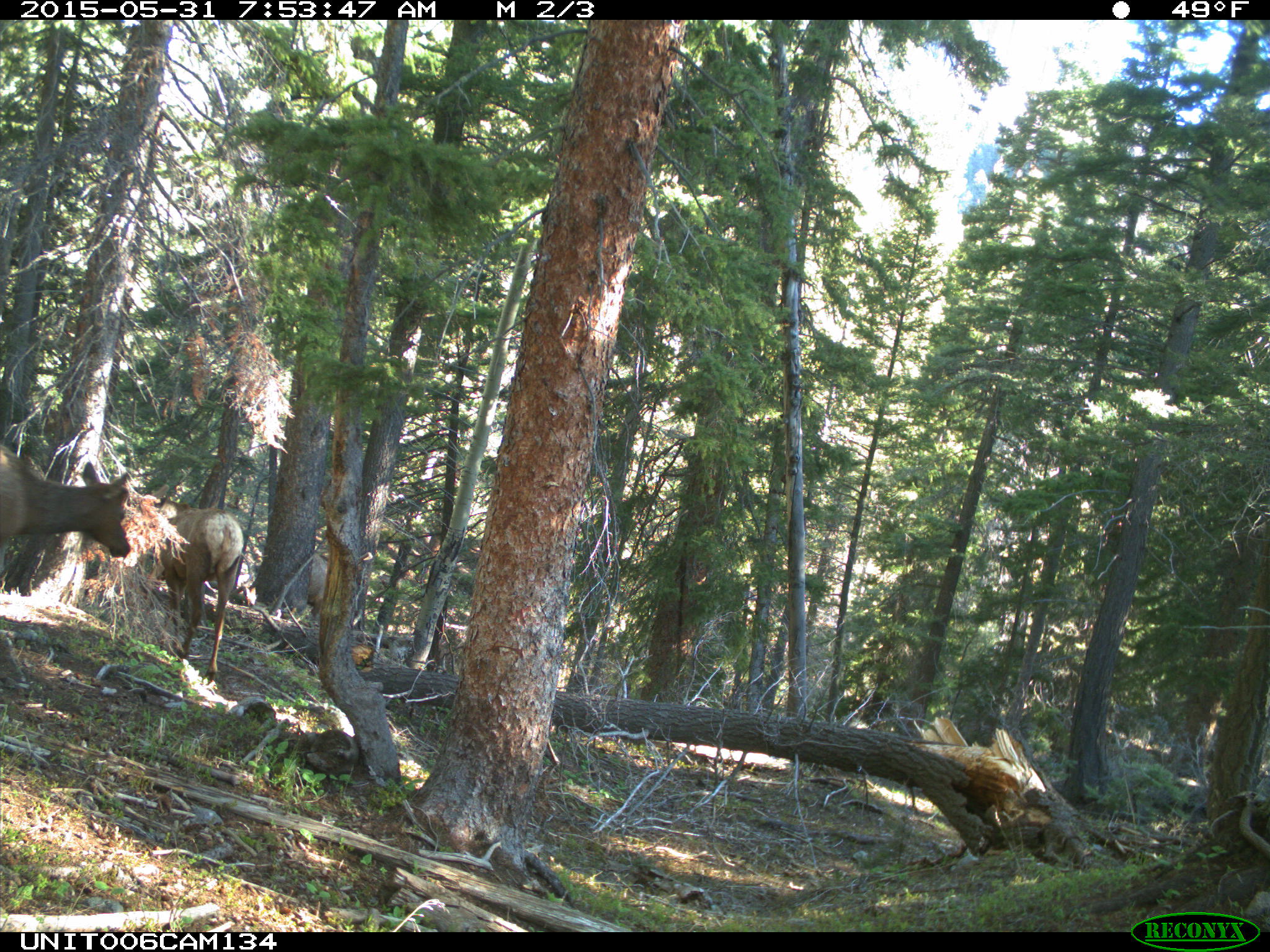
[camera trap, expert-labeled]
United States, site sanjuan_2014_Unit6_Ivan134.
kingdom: Animalia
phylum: Chordata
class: Mammalia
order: Artiodactyla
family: Cervidae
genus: Cervus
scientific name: Cervus elaphus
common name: red deer